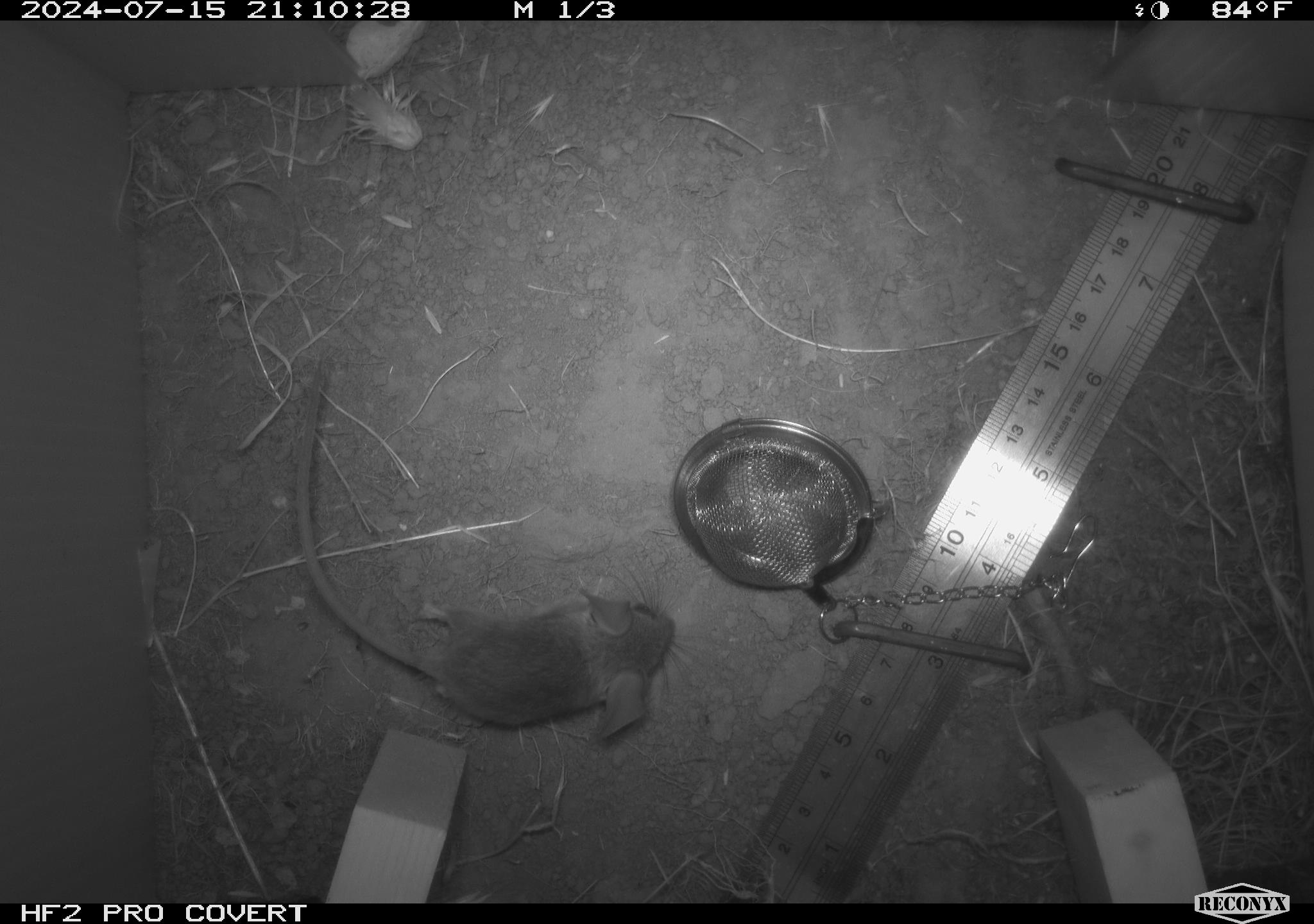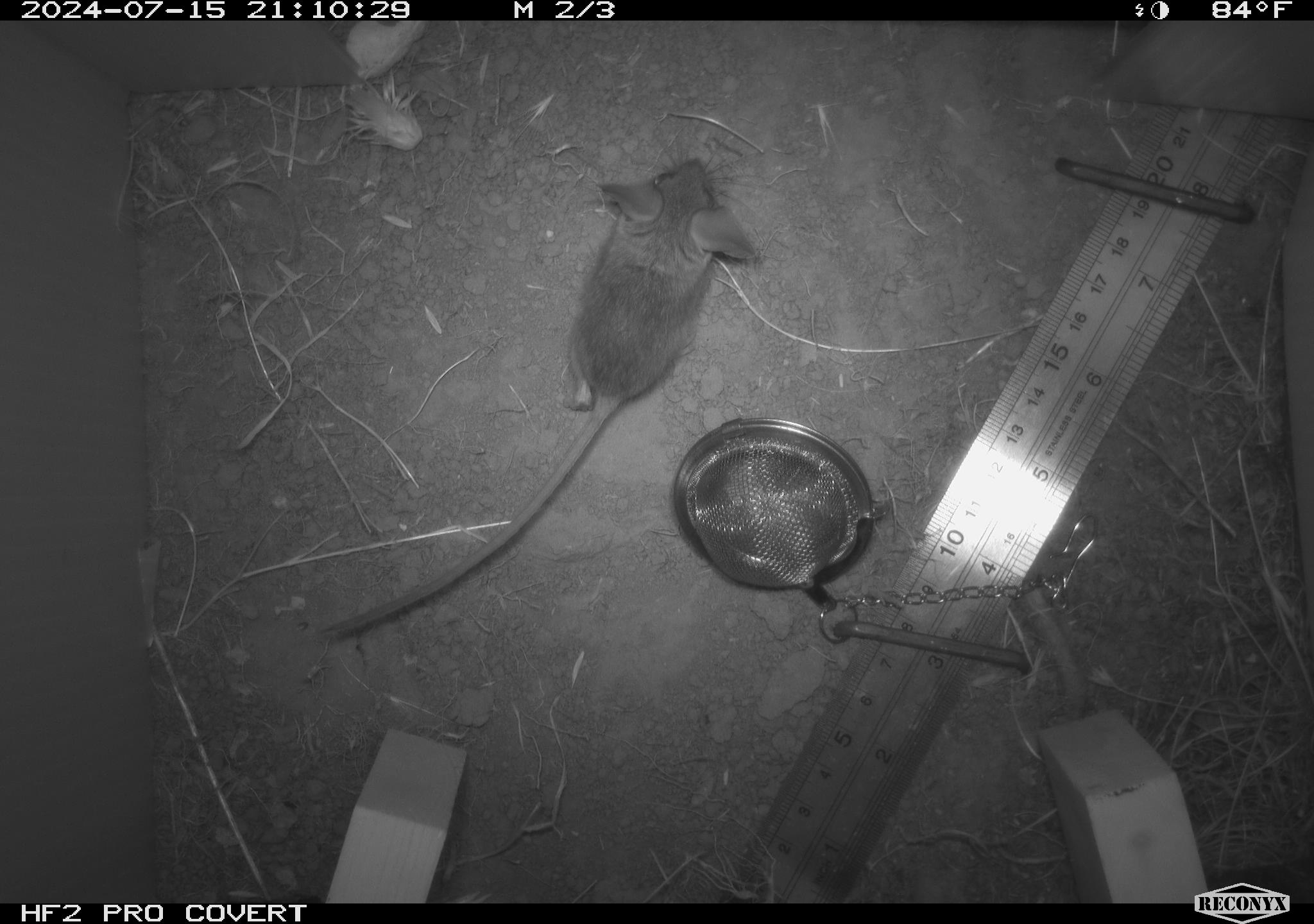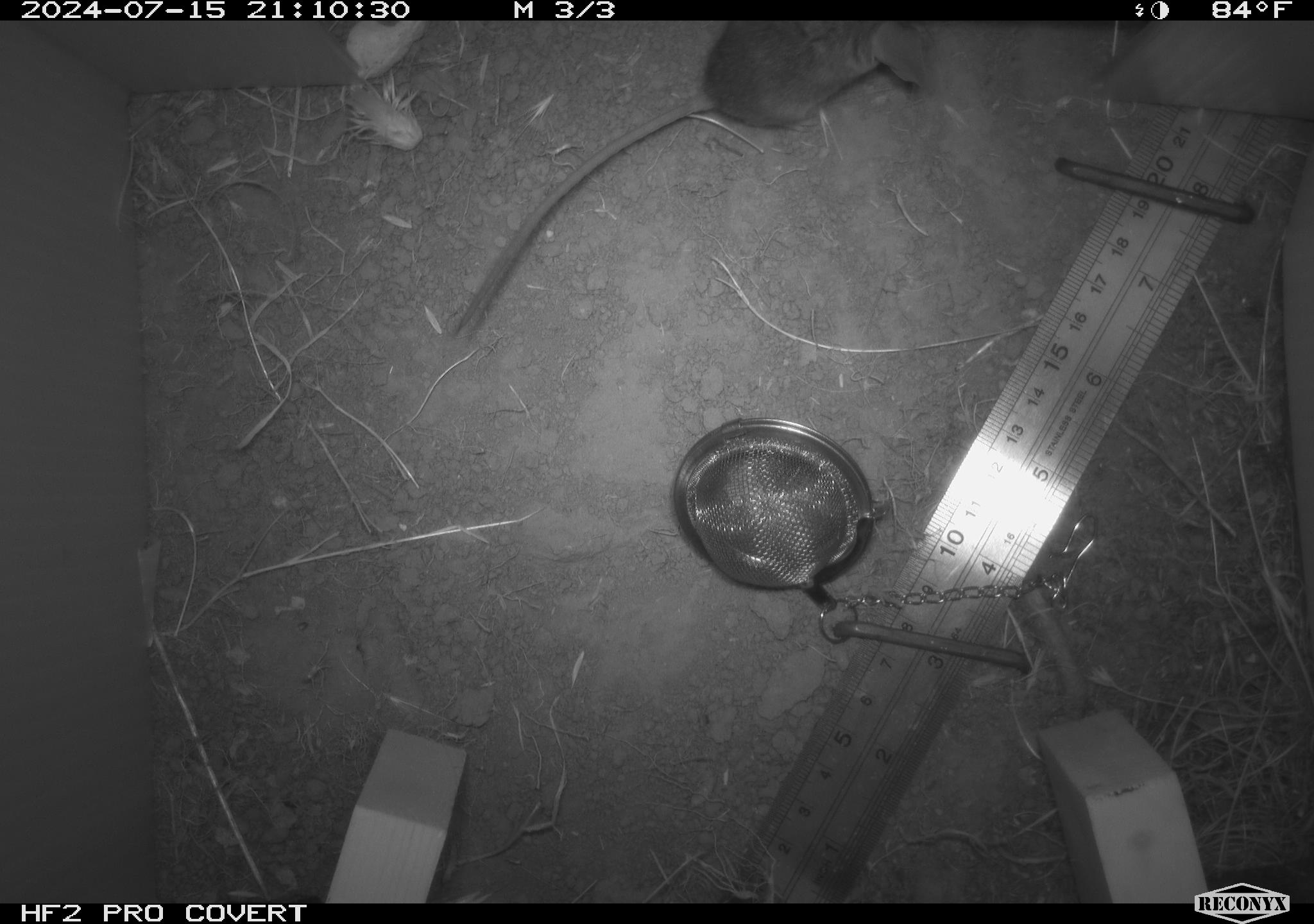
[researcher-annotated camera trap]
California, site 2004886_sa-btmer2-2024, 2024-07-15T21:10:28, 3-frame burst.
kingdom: Animalia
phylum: Chordata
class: Mammalia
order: Rodentia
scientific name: Rodentia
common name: mouse species